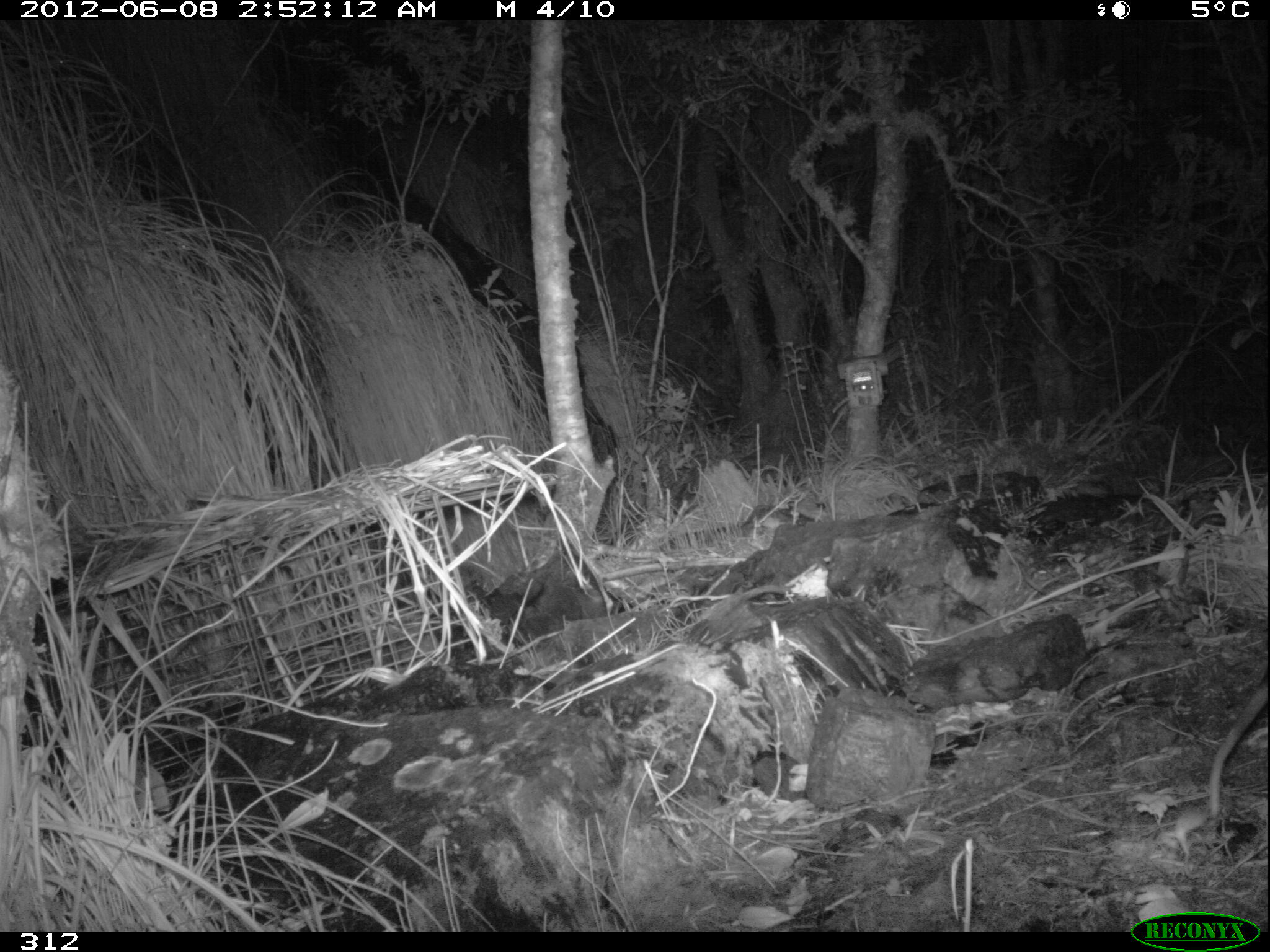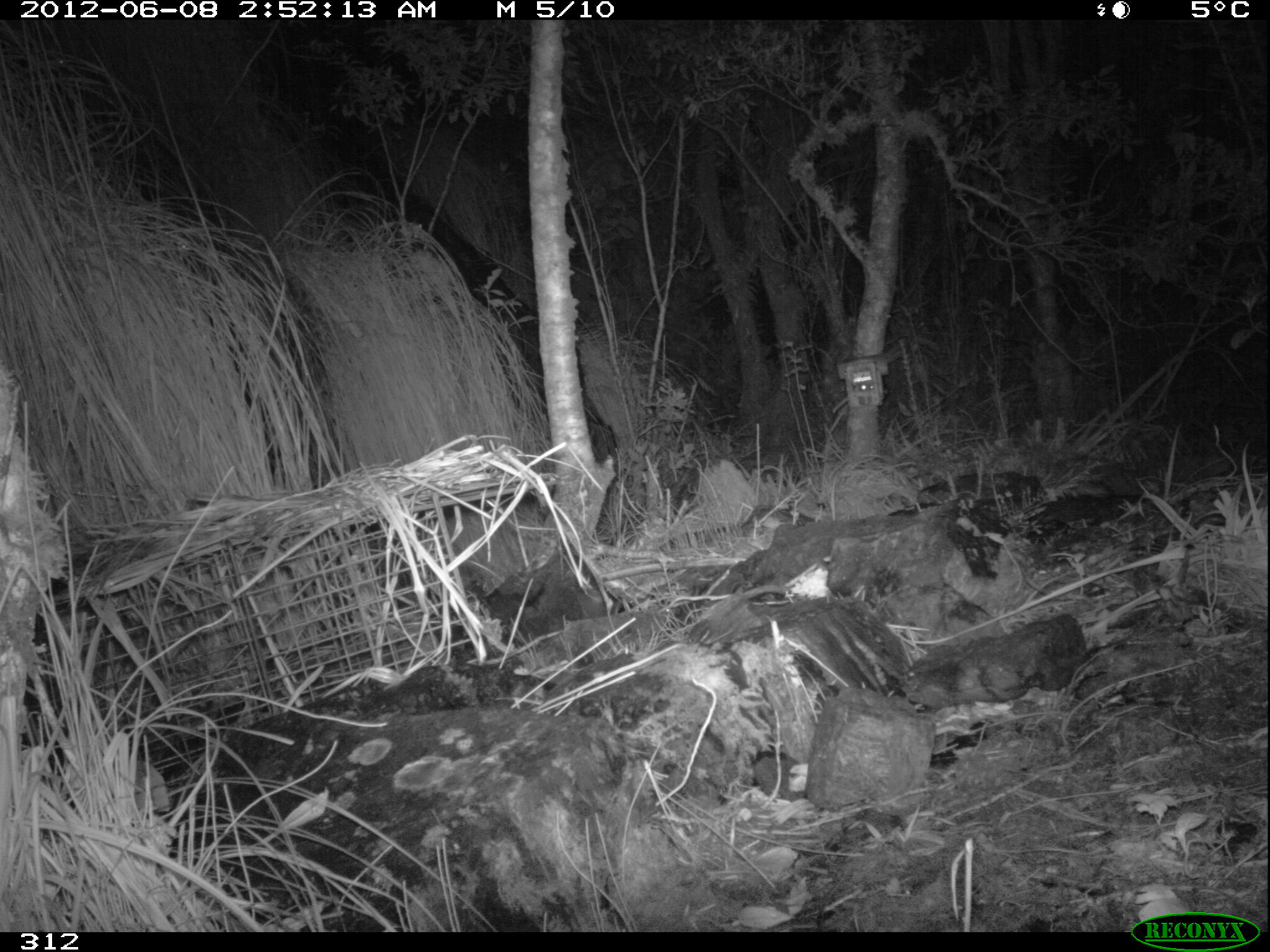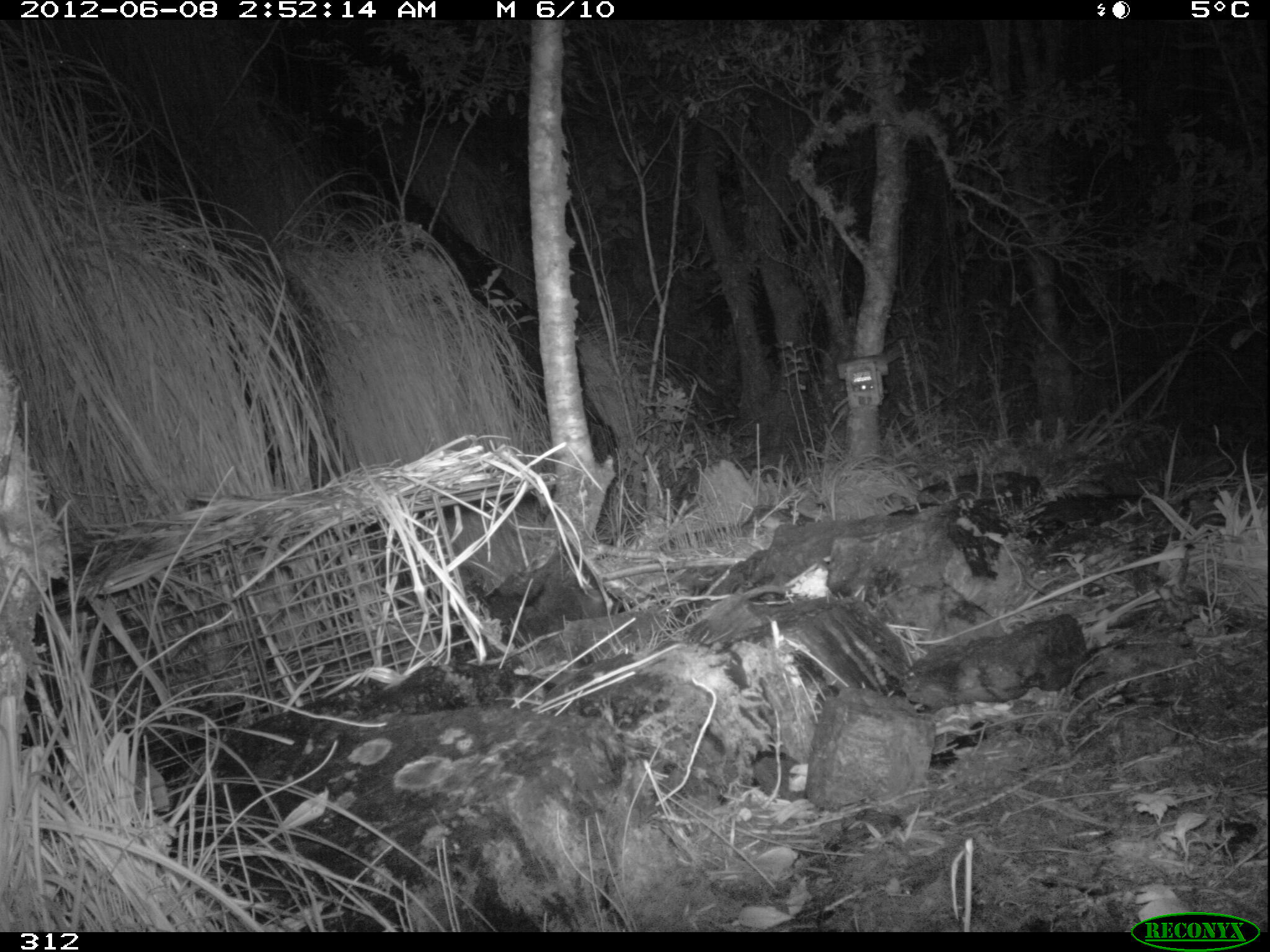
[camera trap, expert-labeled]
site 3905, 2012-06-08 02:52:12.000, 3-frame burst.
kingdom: Animalia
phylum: Chordata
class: Mammalia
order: Didelphimorphia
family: Didelphidae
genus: Didelphis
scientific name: Didelphis pernigra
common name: andean white-eared opossum